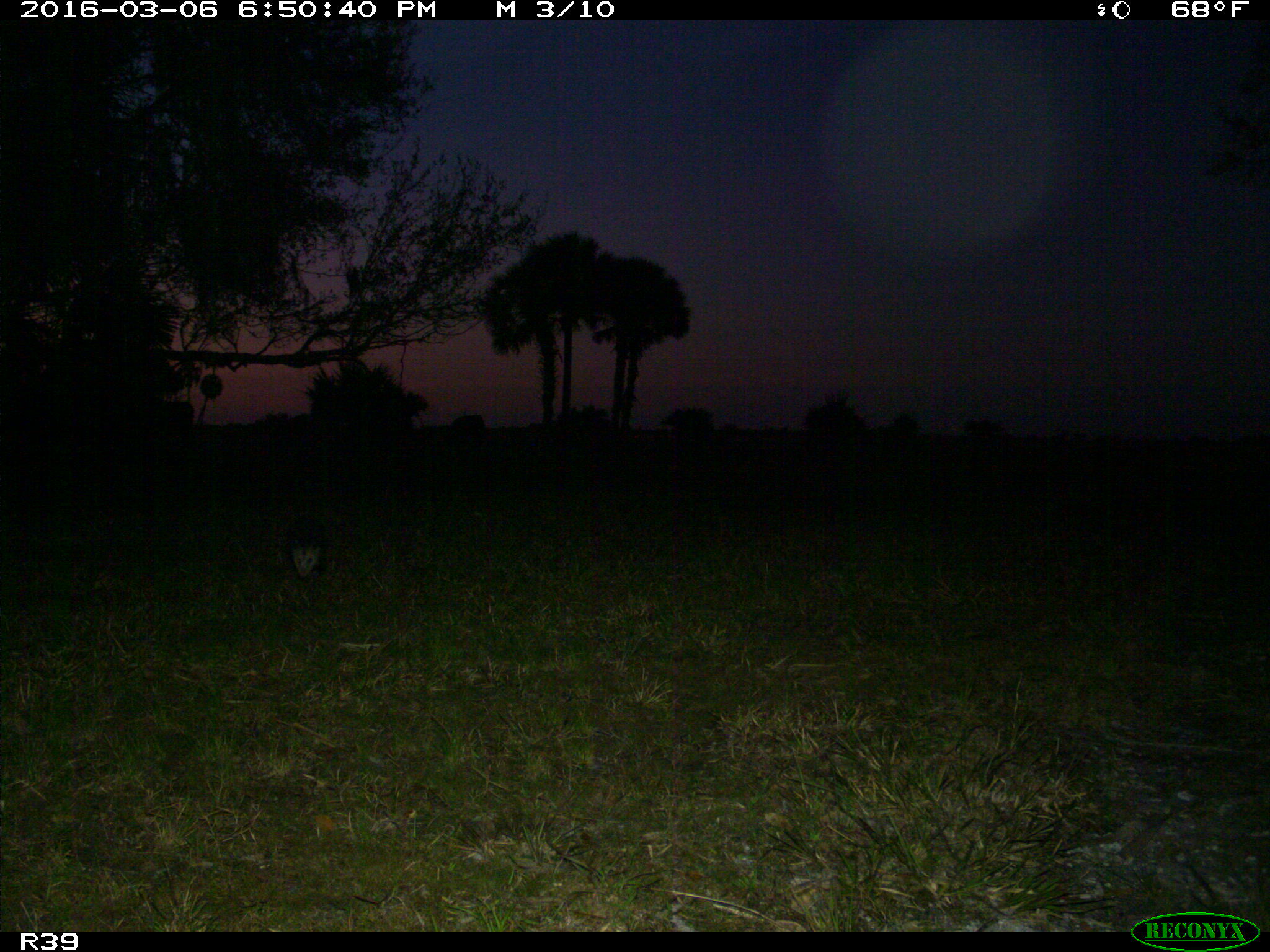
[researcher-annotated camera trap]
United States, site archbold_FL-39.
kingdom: Animalia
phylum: Chordata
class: Mammalia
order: Didelphimorphia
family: Didelphidae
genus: Didelphis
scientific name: Didelphis virginiana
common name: virginia opossum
Didelphis virginiana (virginia opossum).